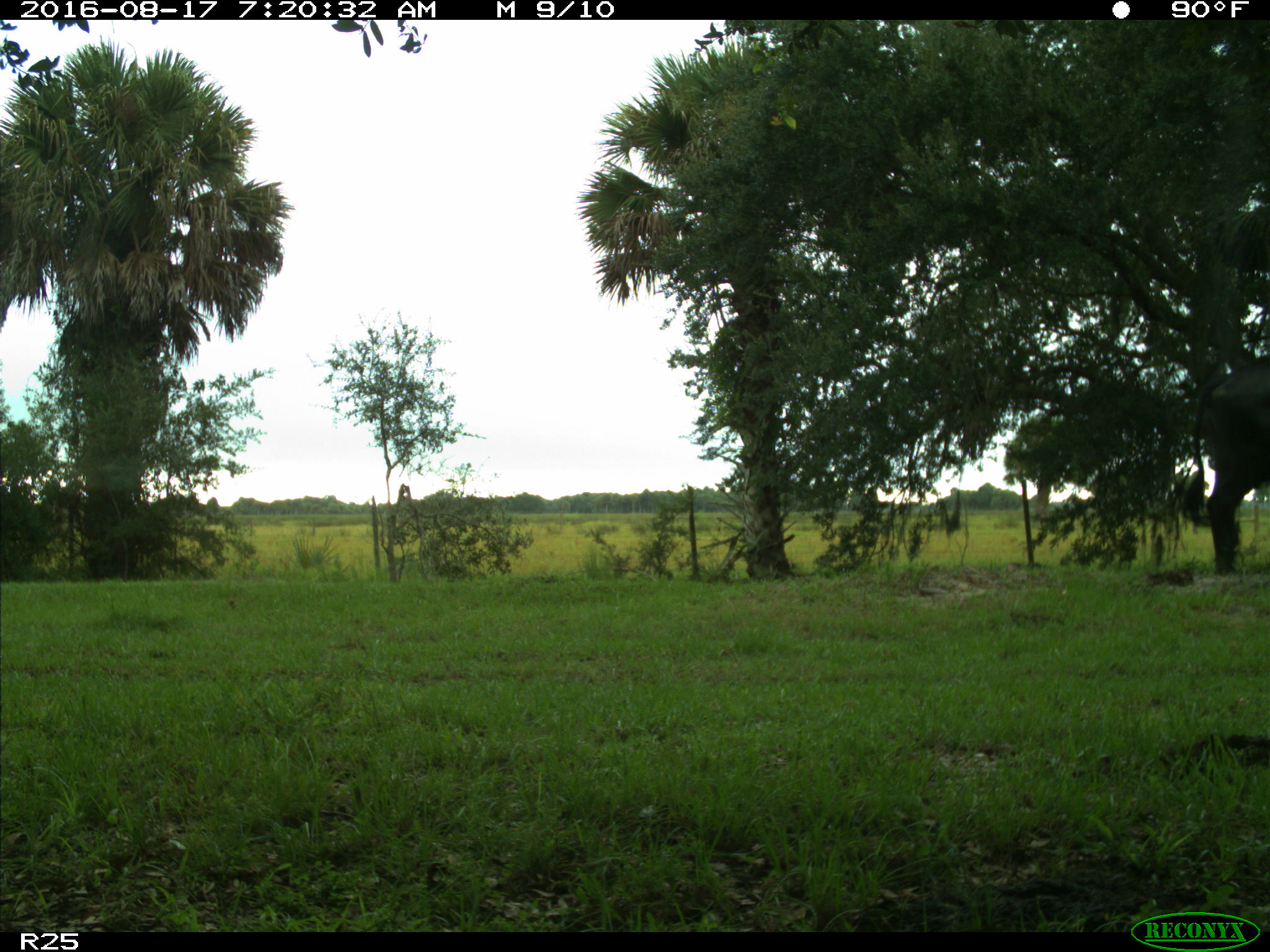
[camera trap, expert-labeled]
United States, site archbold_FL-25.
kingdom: Animalia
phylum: Chordata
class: Mammalia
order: Artiodactyla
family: Bovidae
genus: Bos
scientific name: Bos taurus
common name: domestic cow